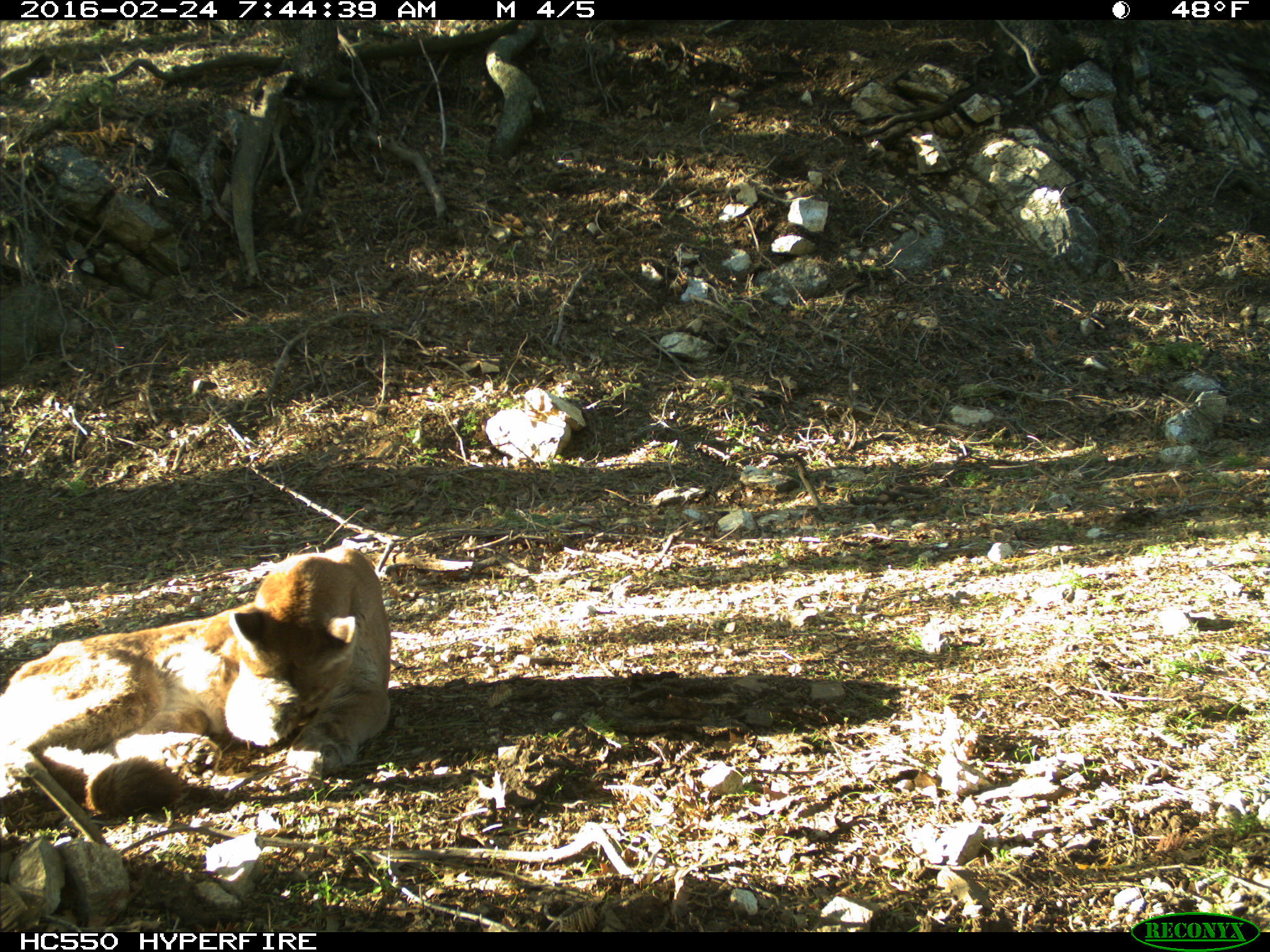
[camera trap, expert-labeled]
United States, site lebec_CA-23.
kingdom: Animalia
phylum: Chordata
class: Mammalia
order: Carnivora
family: Felidae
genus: Puma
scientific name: Puma concolor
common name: mountain lion